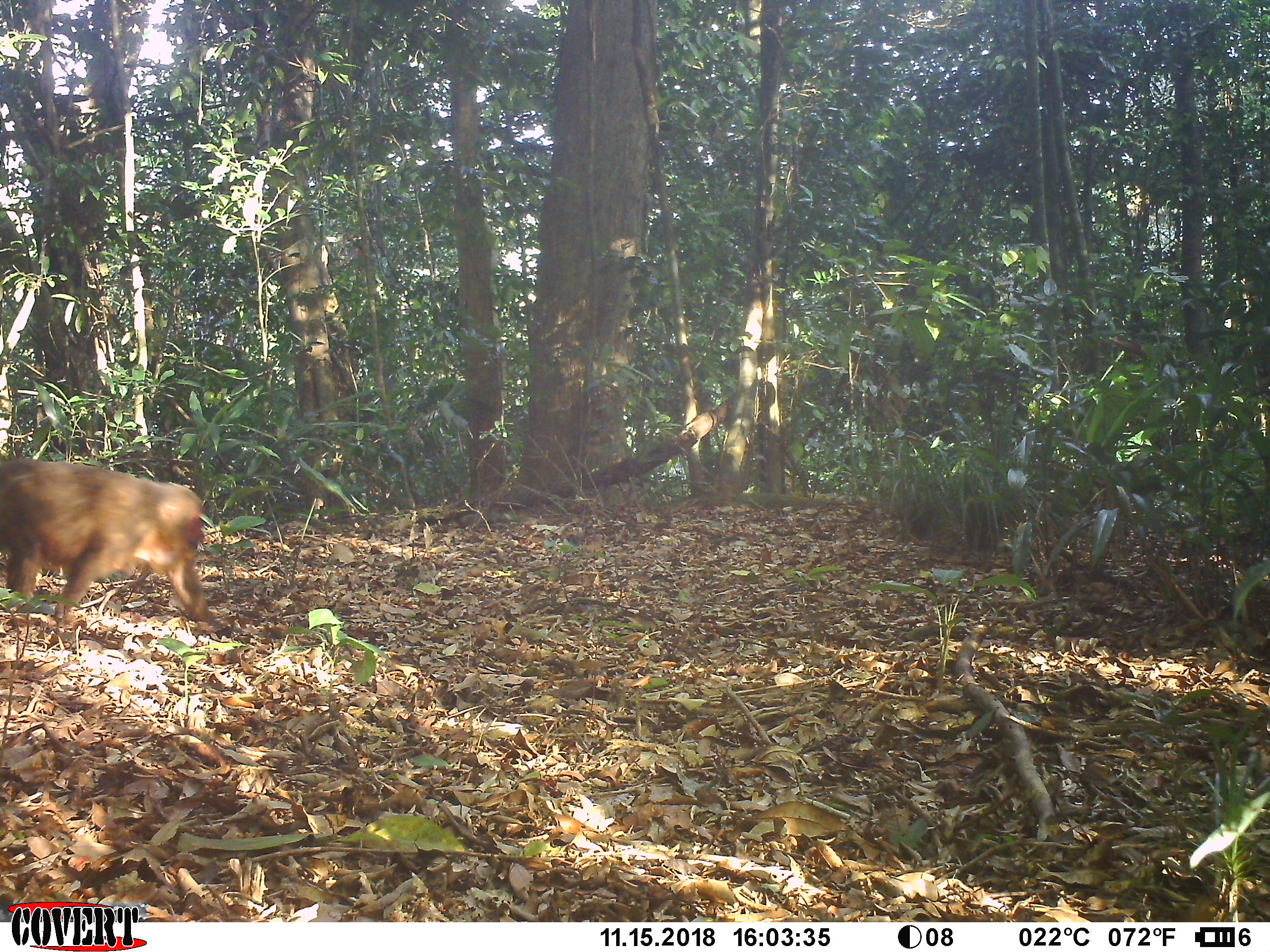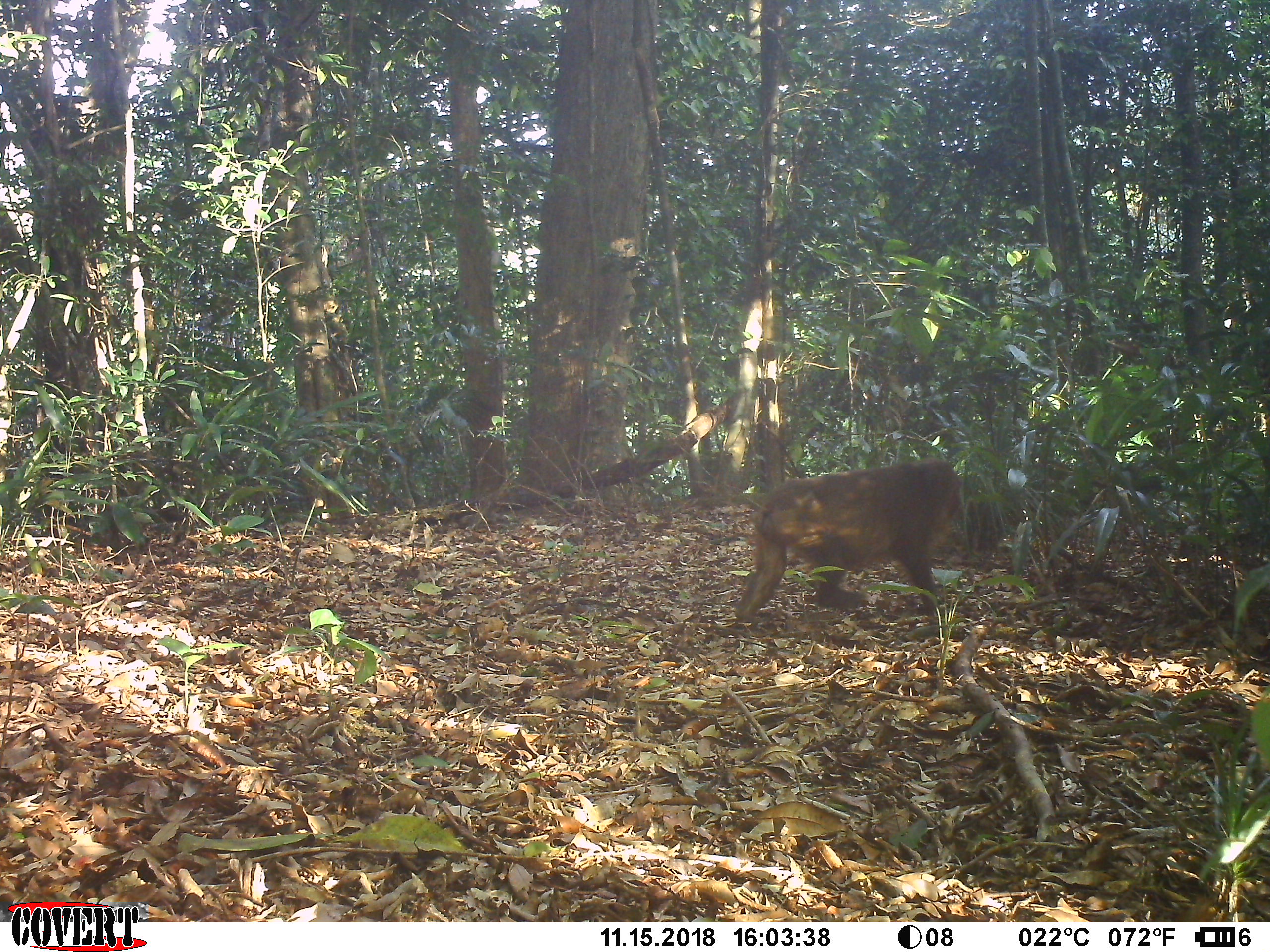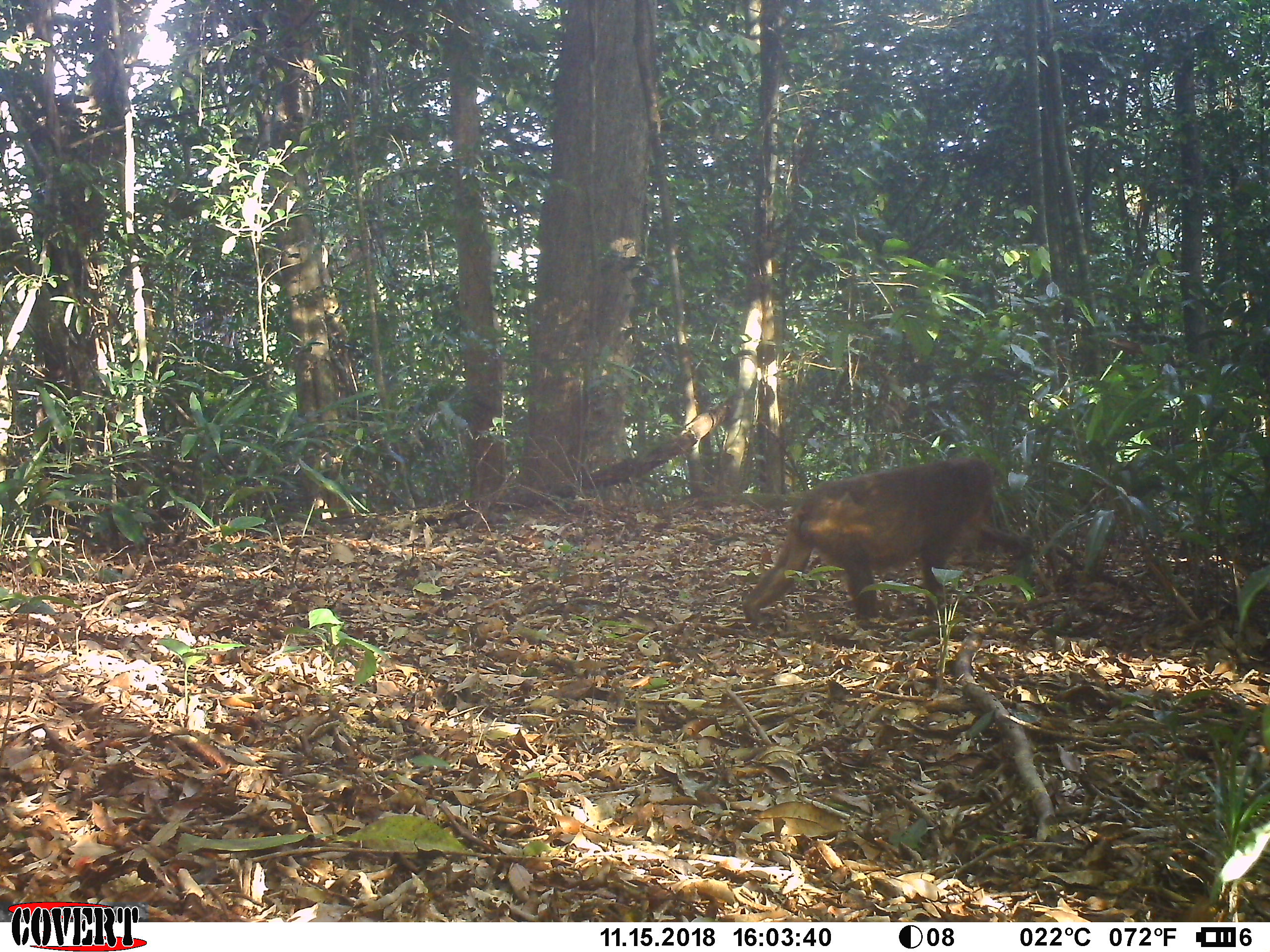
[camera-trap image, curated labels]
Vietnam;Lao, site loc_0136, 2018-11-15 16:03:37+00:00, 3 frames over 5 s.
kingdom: Animalia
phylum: Chordata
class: Mammalia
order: Primates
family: Cercopithecidae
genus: Macaca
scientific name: Macaca arctoides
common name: stump-tailed macaque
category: stump tailed macaque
Stump tailed macaque (stump-tailed macaque) (Macaca arctoides). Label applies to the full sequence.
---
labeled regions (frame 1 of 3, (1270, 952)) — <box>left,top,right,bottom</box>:
stump tailed macaque: <box>0,457,220,637</box>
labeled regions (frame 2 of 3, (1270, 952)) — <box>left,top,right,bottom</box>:
stump tailed macaque: <box>734,457,964,627</box>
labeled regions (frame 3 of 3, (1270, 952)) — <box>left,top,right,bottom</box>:
stump tailed macaque: <box>742,456,1033,631</box>